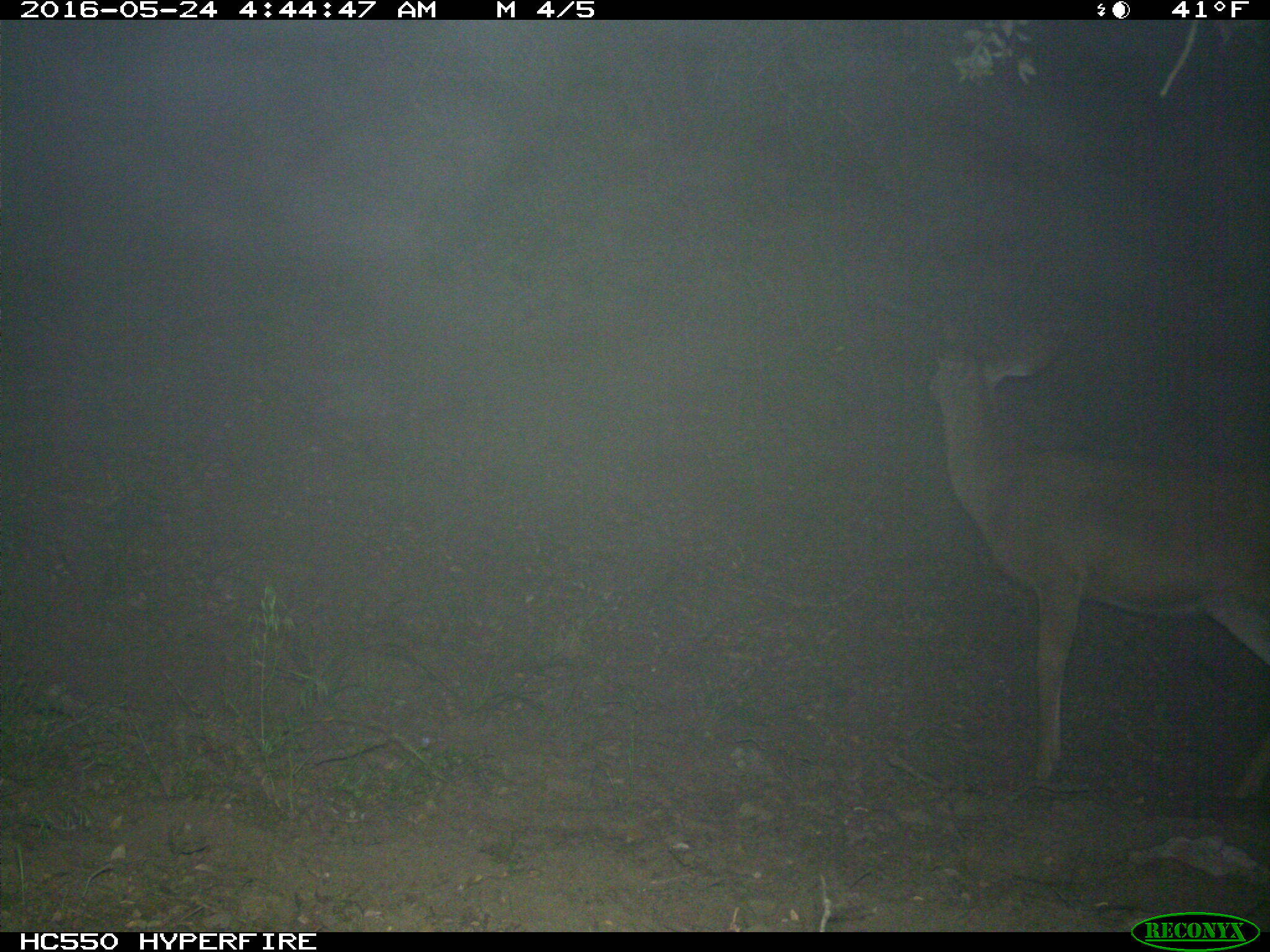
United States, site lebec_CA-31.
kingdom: Animalia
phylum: Chordata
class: Mammalia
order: Artiodactyla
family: Cervidae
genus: Odocoileus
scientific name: Odocoileus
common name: deer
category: unidentified deer